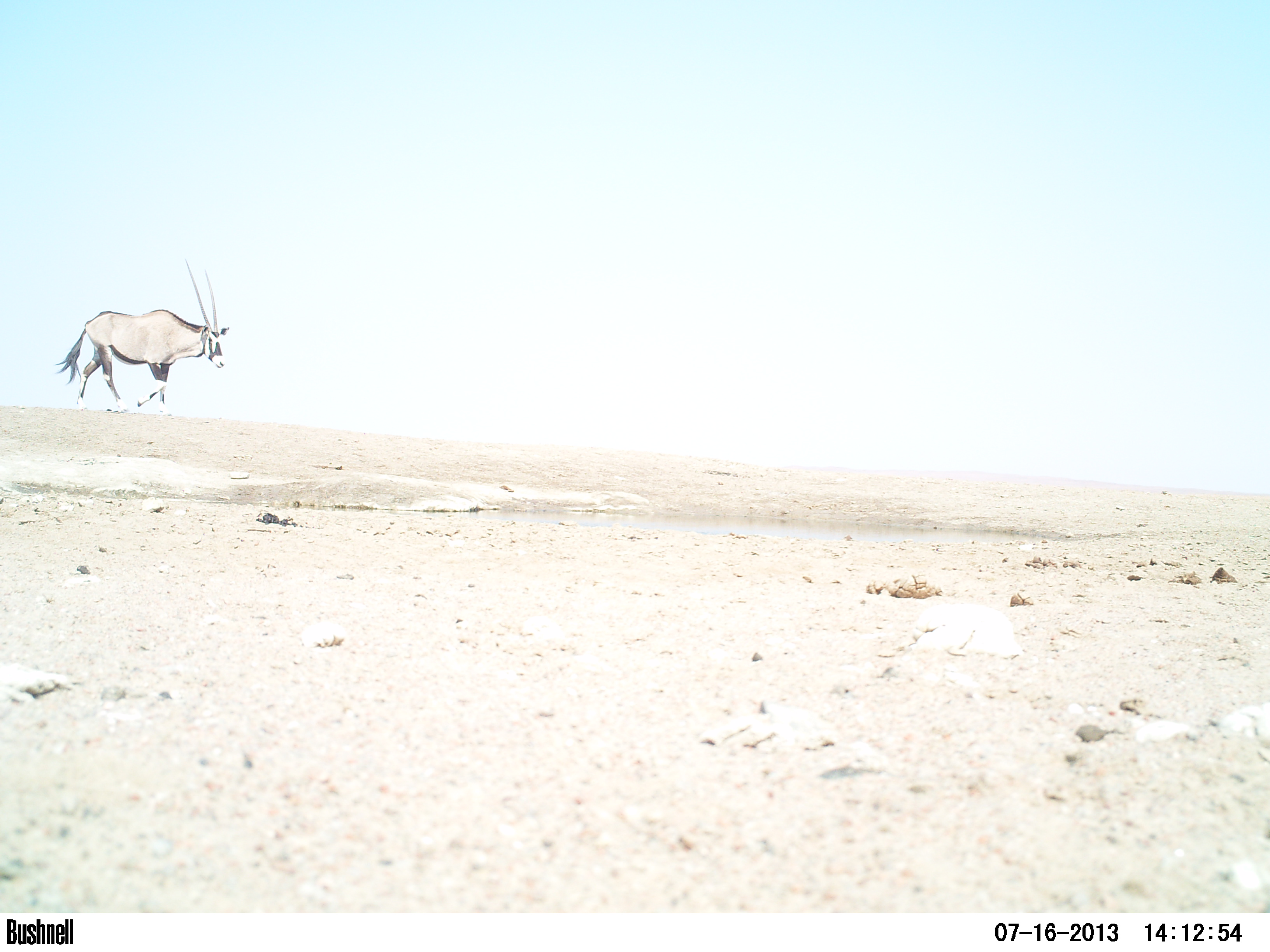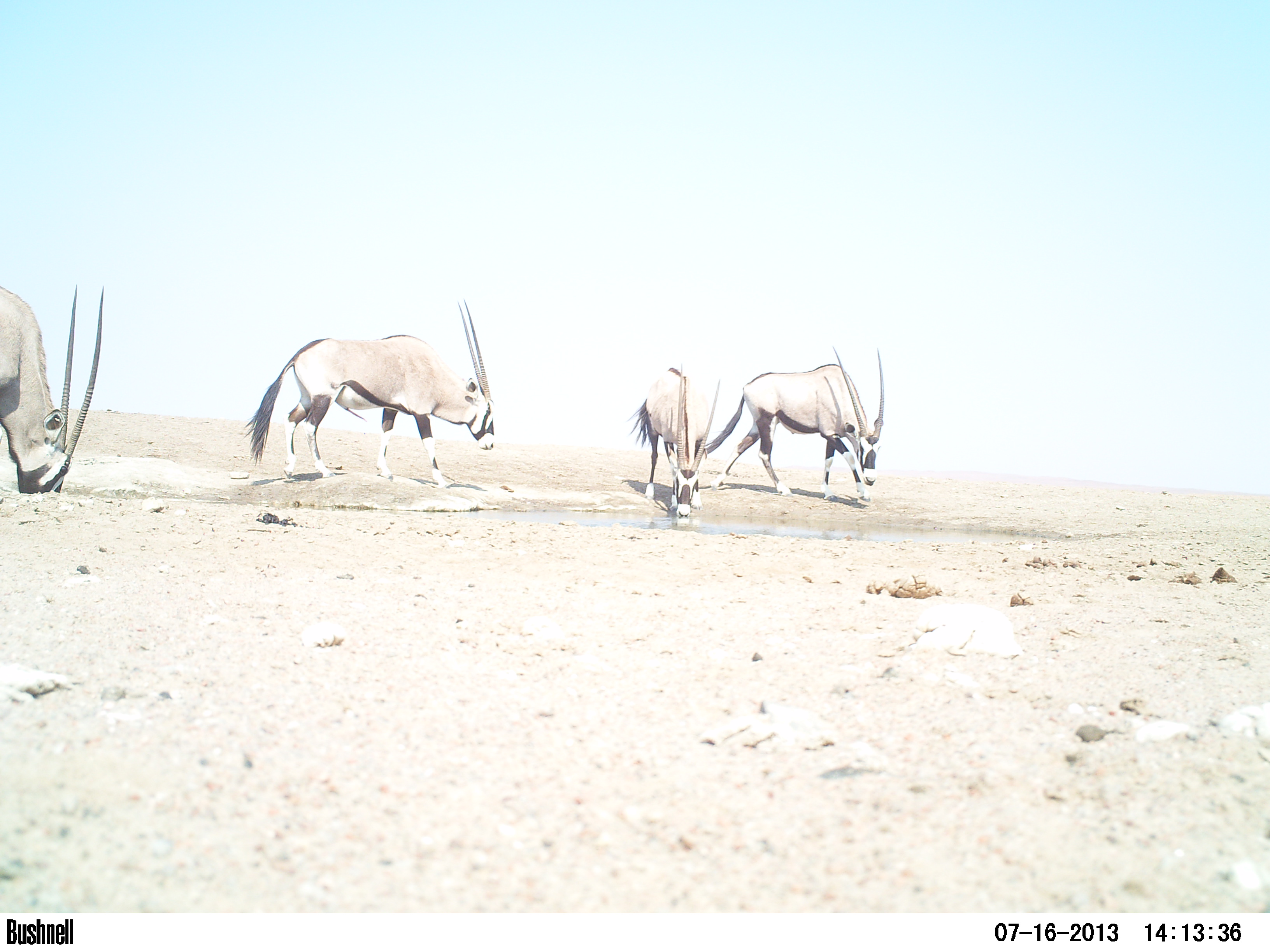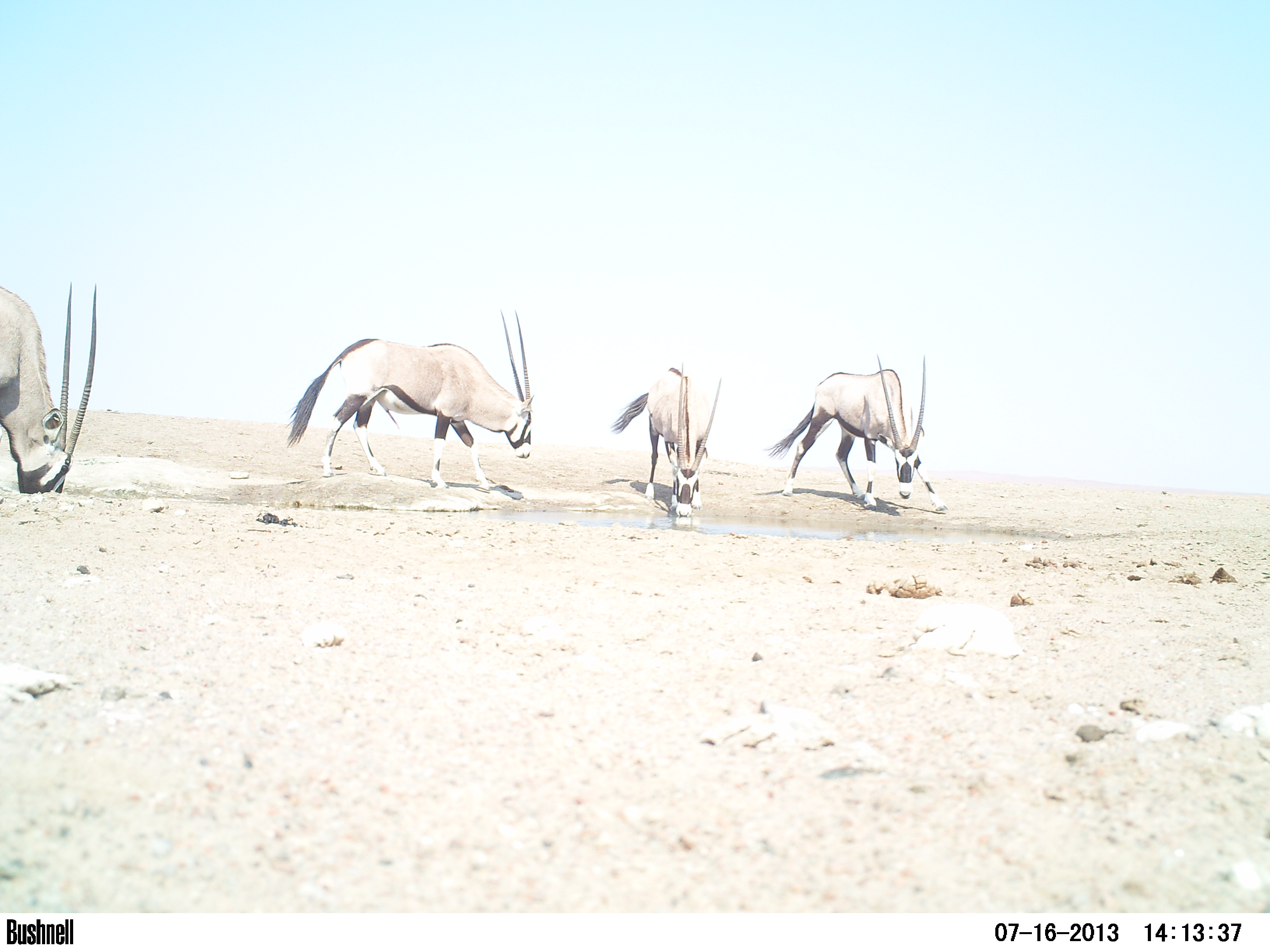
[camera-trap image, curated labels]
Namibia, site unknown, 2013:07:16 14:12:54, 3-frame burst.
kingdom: Animalia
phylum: Chordata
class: Mammalia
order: Artiodactyla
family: Bovidae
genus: Oryx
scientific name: Oryx gazella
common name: gemsbok